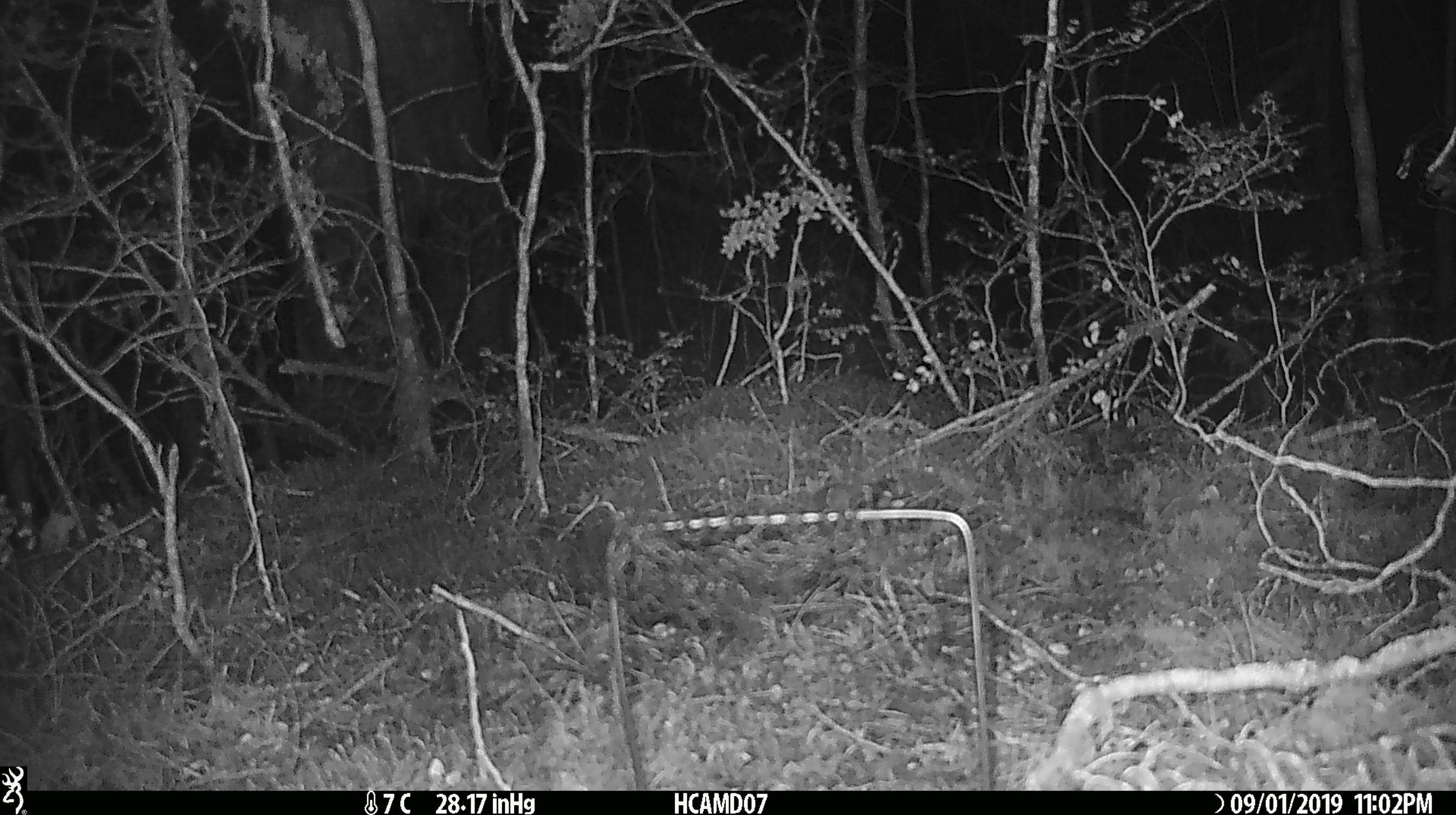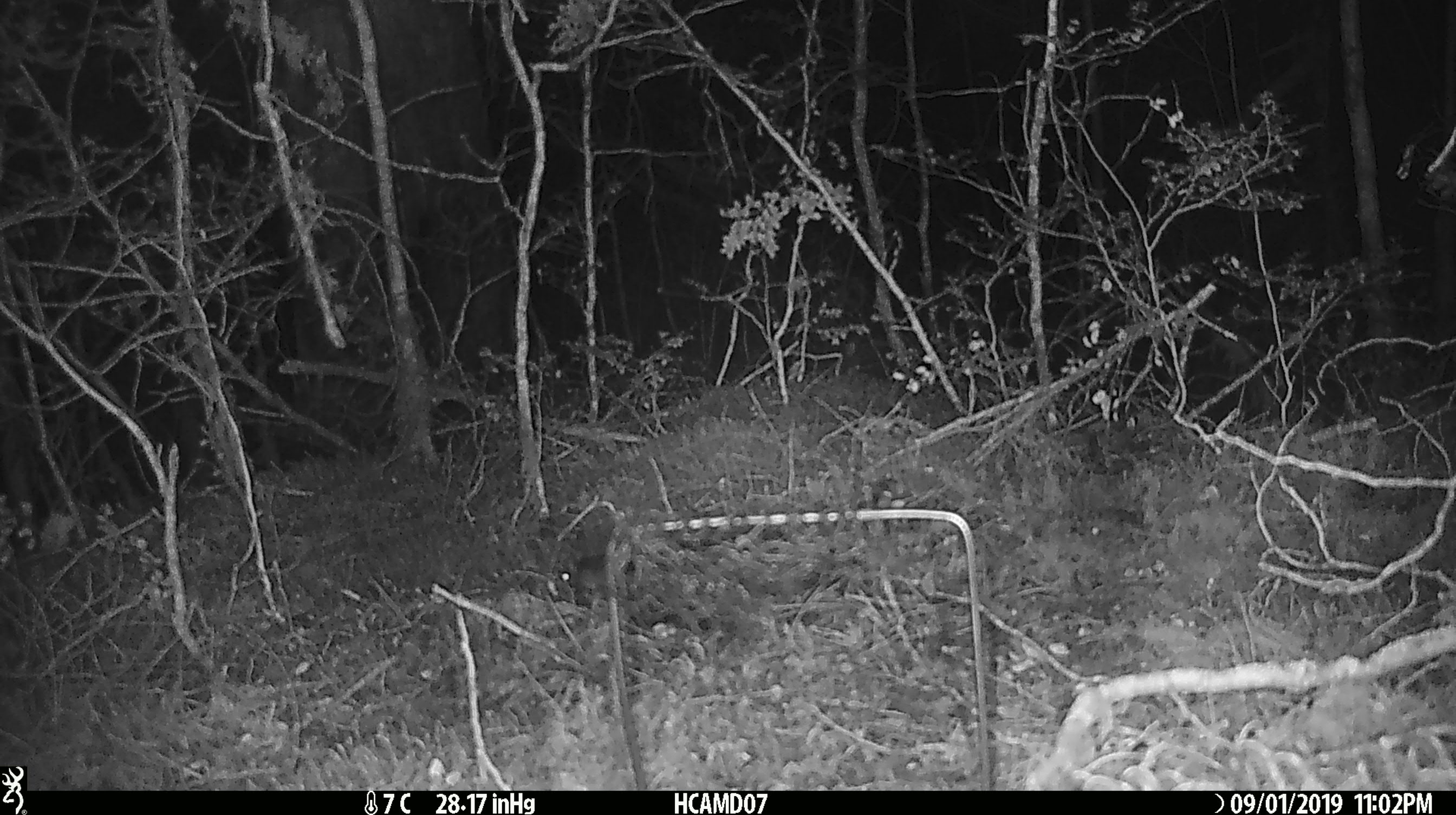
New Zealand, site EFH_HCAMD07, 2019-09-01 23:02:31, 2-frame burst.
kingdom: Animalia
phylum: Chordata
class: Mammalia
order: Rodentia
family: Muridae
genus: Mus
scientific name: Mus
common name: mouse